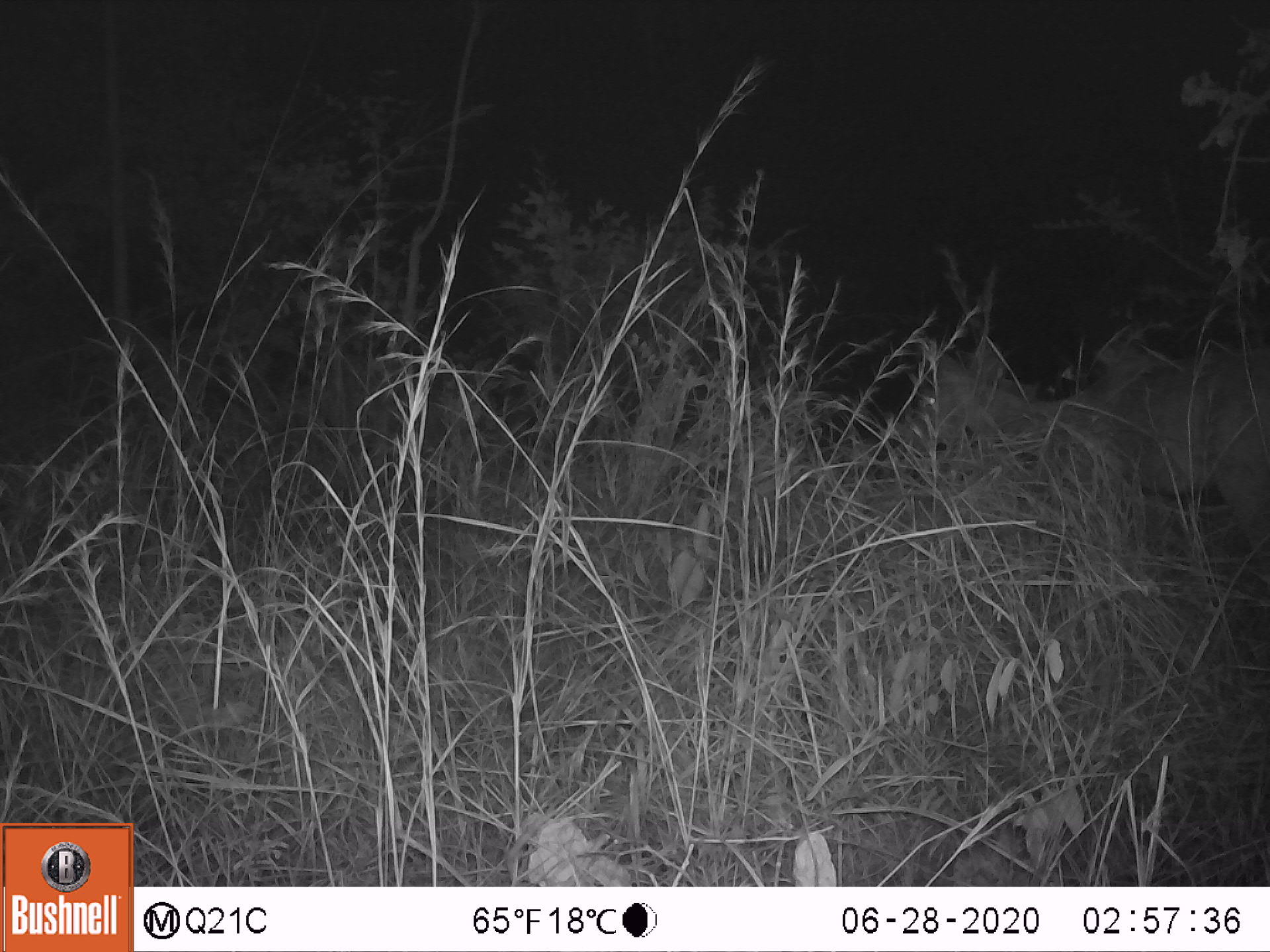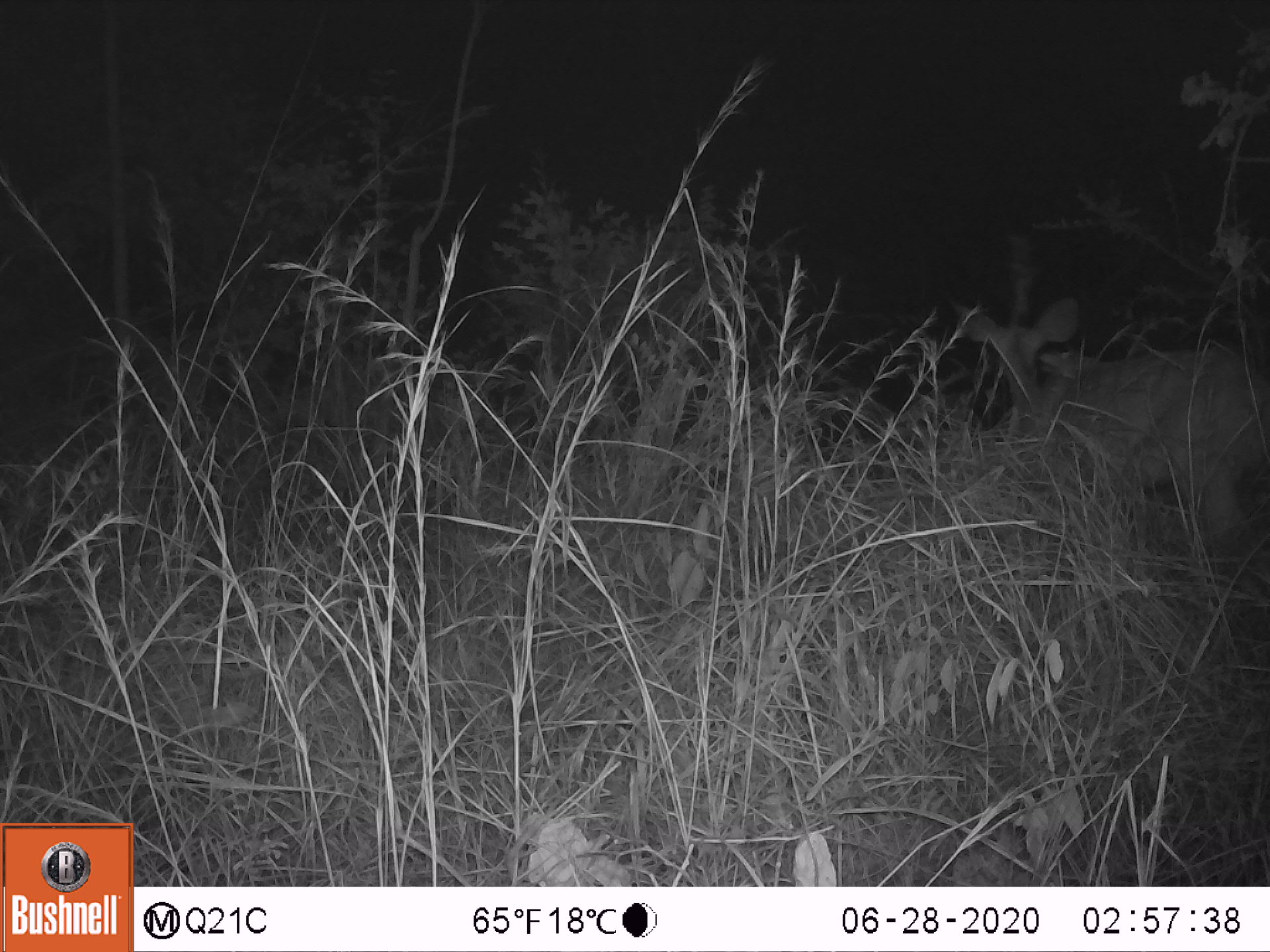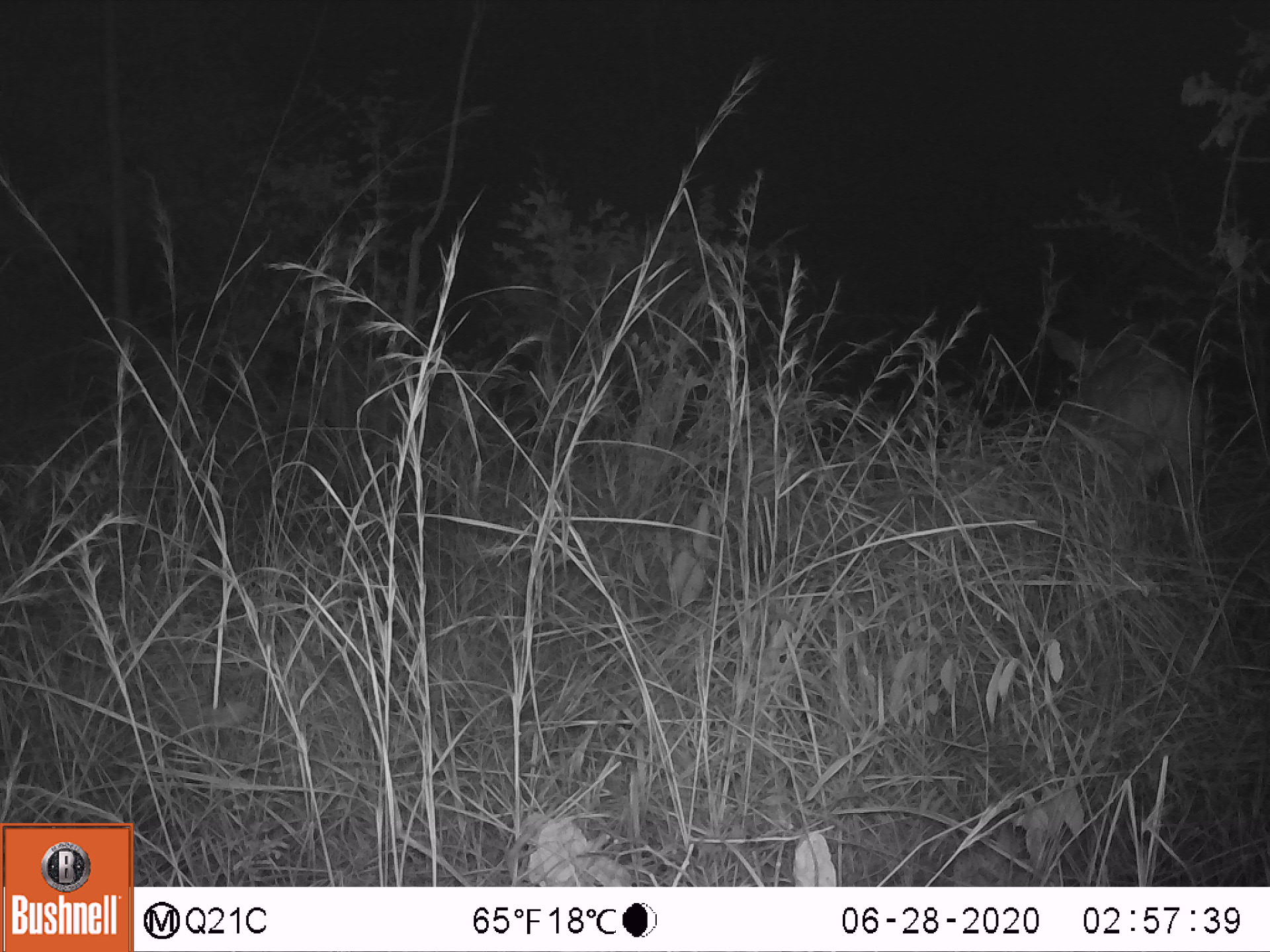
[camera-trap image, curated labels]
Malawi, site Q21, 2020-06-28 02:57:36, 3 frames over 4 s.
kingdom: Animalia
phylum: Chordata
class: Mammalia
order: Artiodactyla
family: Bovidae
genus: Tragelaphus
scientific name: Tragelaphus strepsiceros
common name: greater kudu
Greater kudu (Tragelaphus strepsiceros), count 1.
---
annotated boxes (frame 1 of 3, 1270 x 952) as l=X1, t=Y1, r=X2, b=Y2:
greater kudu: l=897, t=321, r=1262, b=569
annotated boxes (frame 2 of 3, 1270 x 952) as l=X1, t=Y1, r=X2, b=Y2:
greater kudu: l=927, t=290, r=1262, b=576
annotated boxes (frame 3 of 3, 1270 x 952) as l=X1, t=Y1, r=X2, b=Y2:
greater kudu: l=1037, t=316, r=1216, b=586